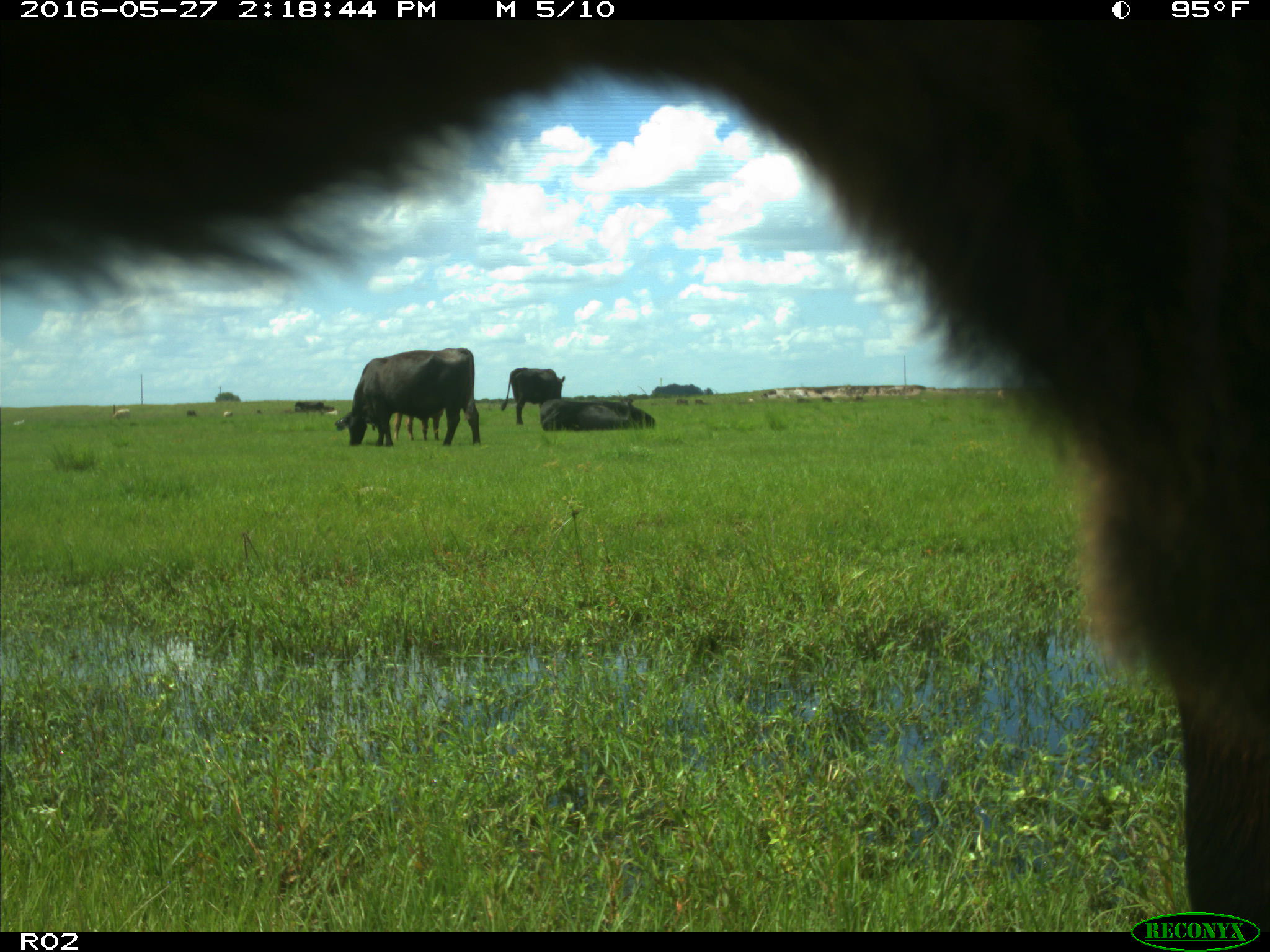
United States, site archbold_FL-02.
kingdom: Animalia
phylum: Chordata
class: Mammalia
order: Artiodactyla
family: Bovidae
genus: Bos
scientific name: Bos taurus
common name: domestic cow